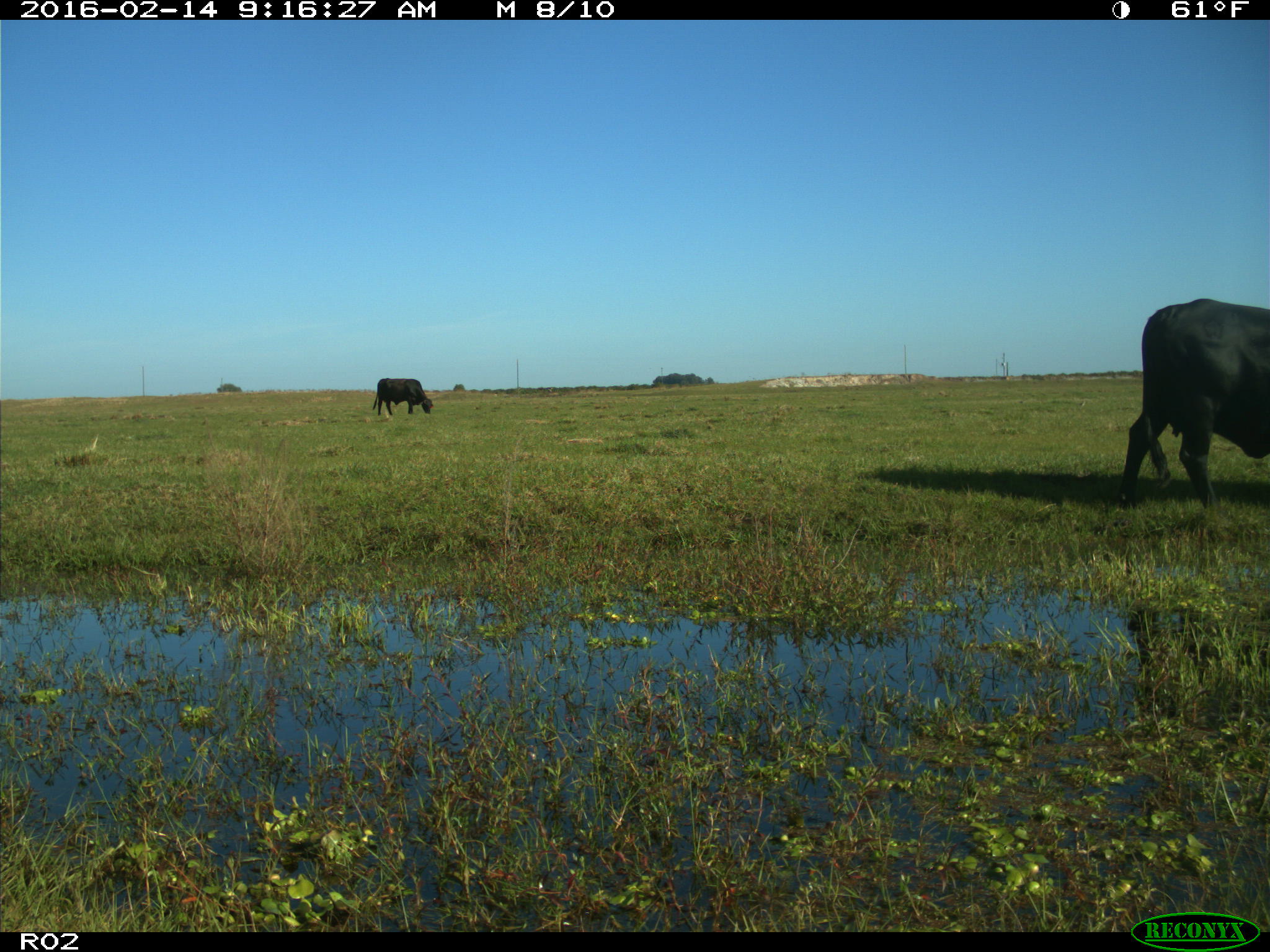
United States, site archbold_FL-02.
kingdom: Animalia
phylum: Chordata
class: Mammalia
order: Artiodactyla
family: Bovidae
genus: Bos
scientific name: Bos taurus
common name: domestic cow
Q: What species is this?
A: Bos taurus (domestic cow).